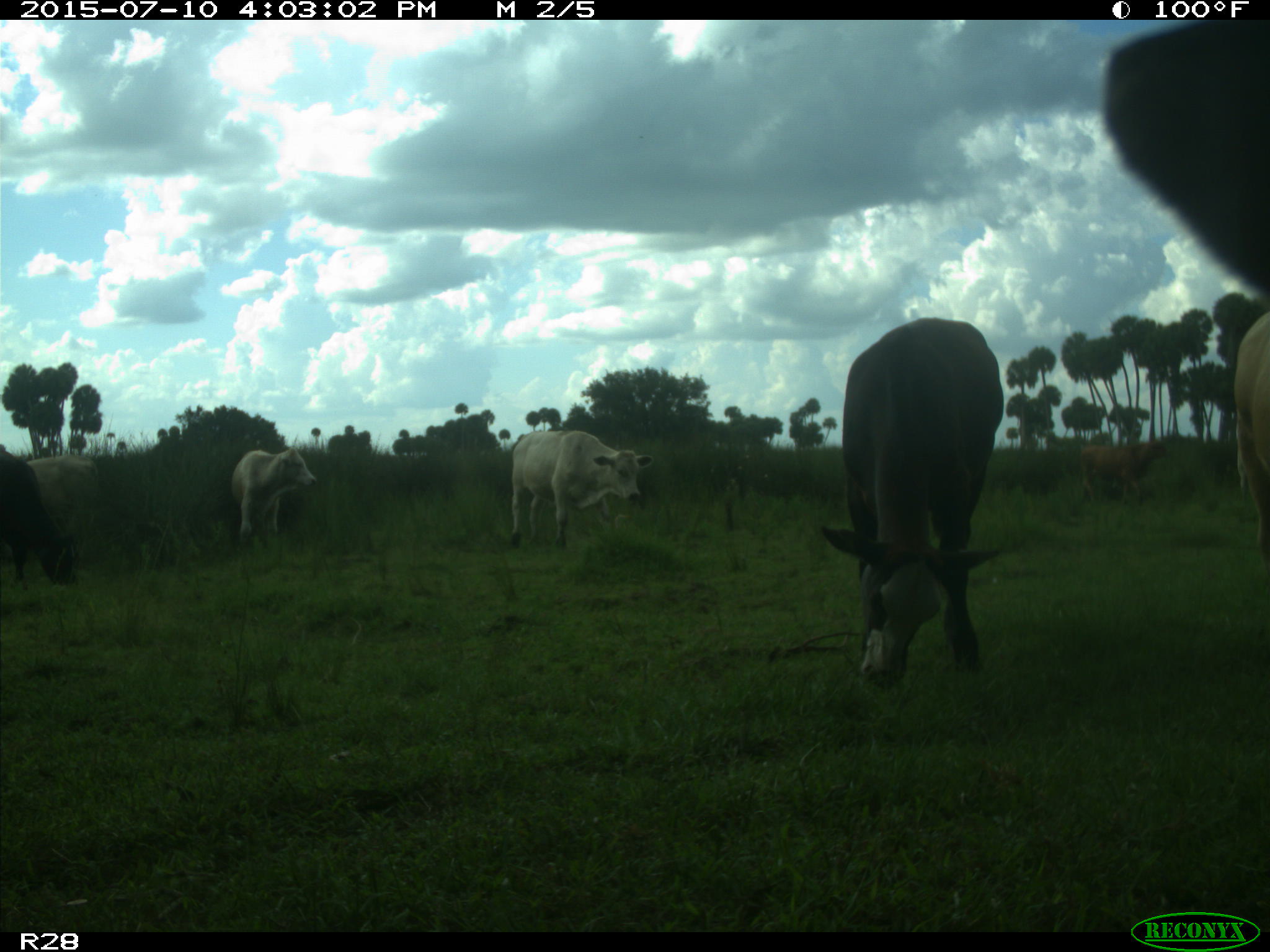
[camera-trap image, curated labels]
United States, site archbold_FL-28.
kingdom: Animalia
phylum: Chordata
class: Mammalia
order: Artiodactyla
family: Bovidae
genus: Bos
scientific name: Bos taurus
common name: domestic cow